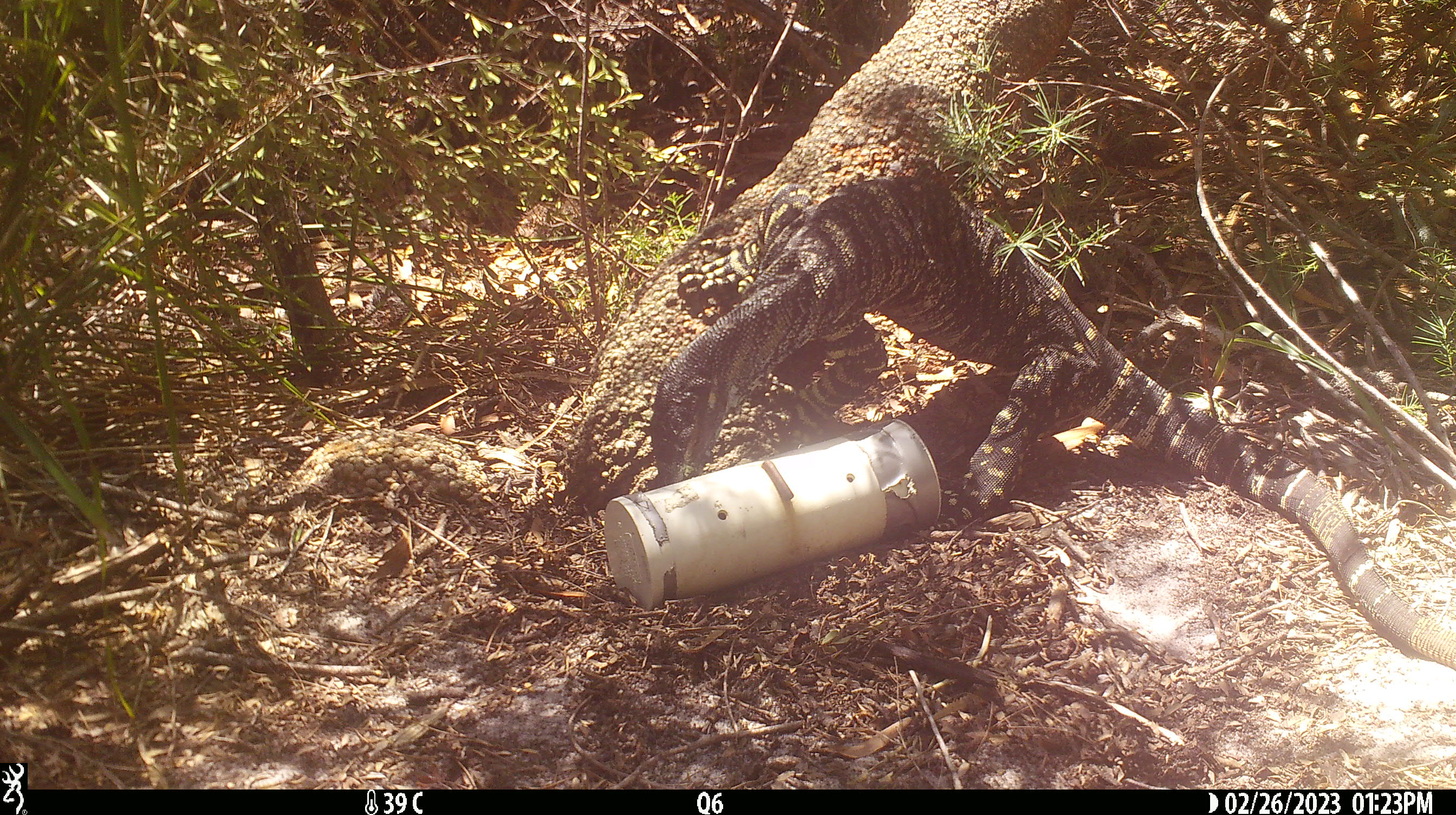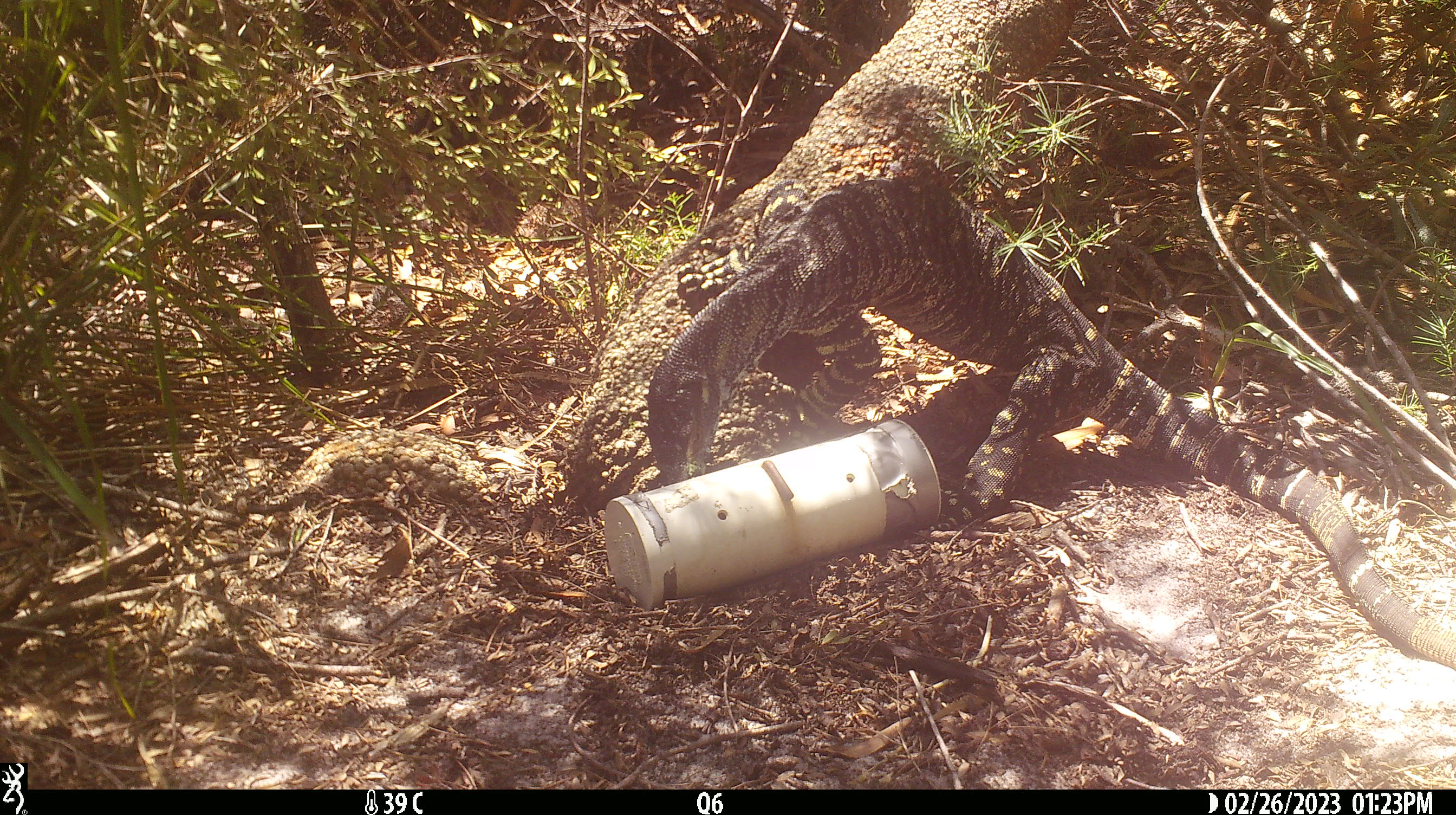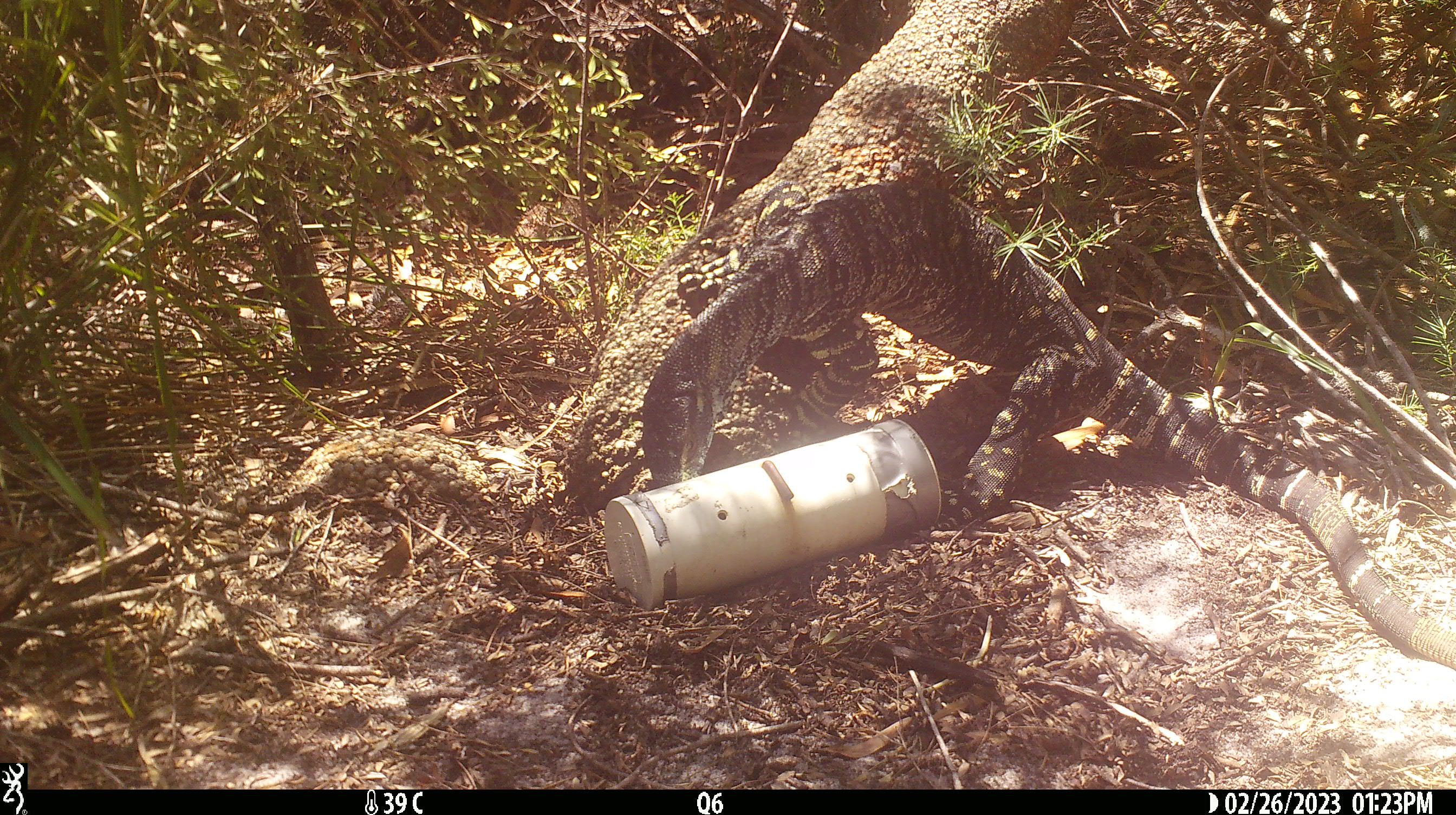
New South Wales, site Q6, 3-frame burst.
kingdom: Animalia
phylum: Chordata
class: Reptilia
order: Squamata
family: Varanidae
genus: Varanus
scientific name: Varanus varius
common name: lace monitor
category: goanna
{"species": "goanna (lace monitor) (Varanus varius)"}